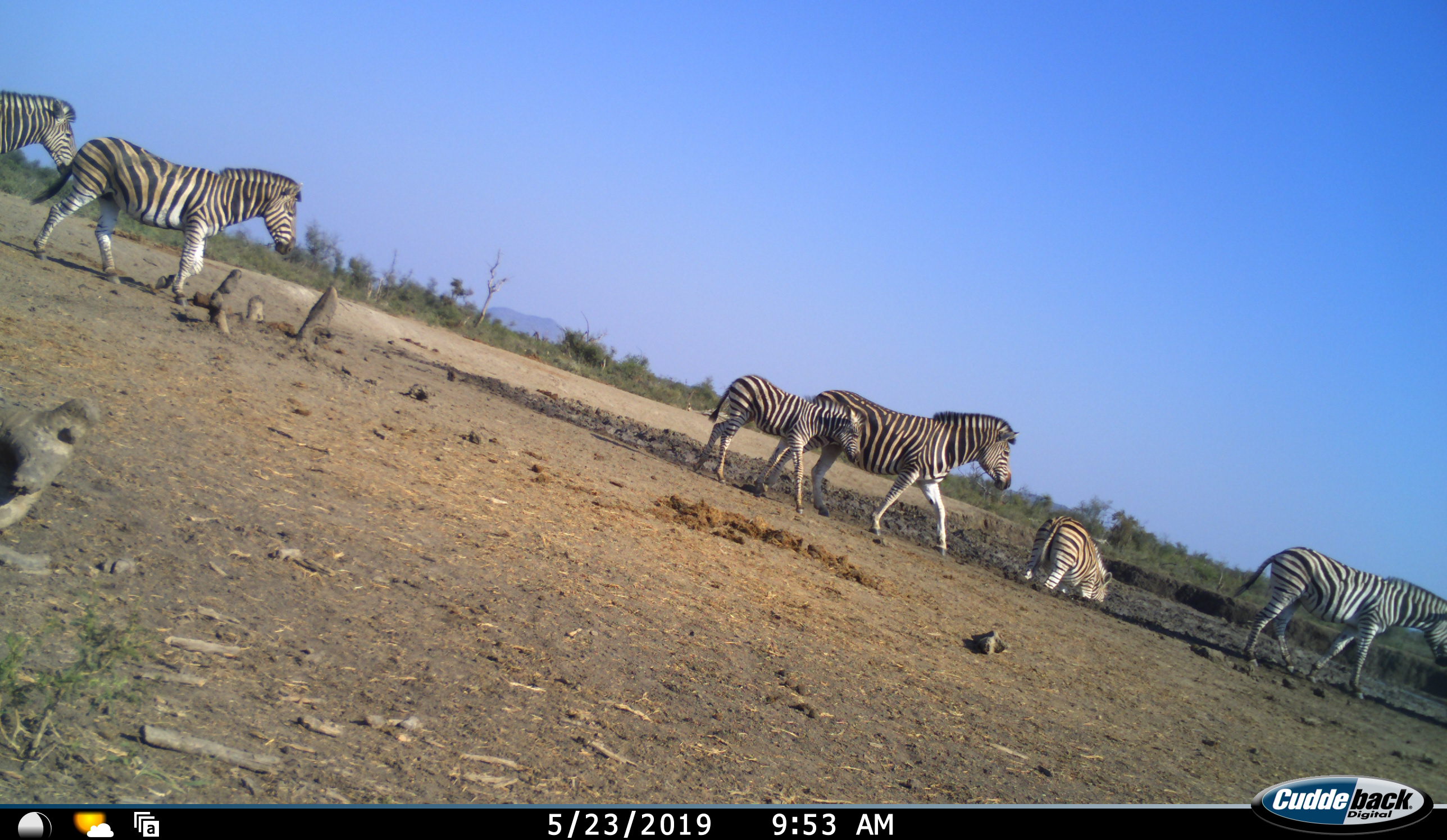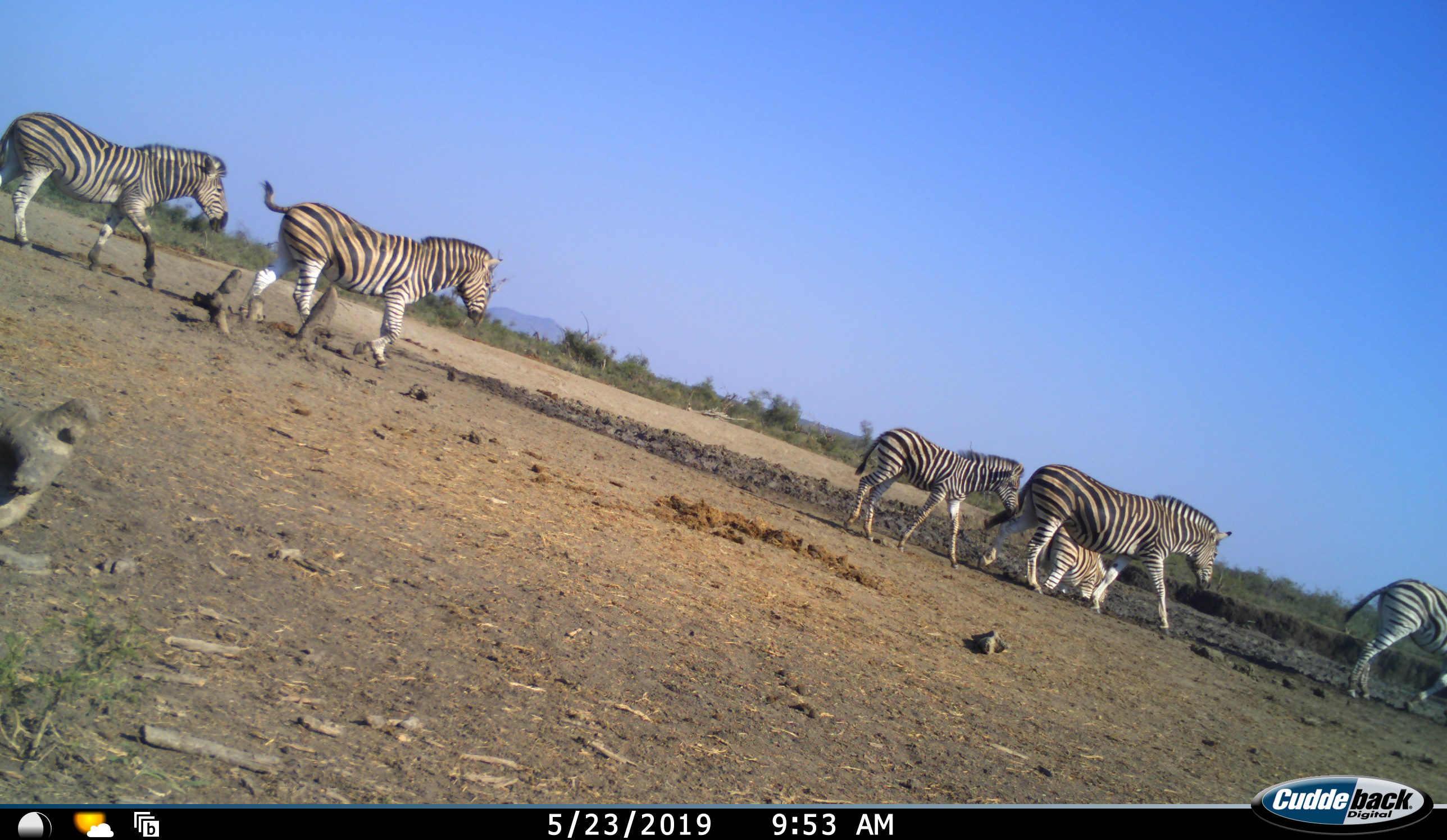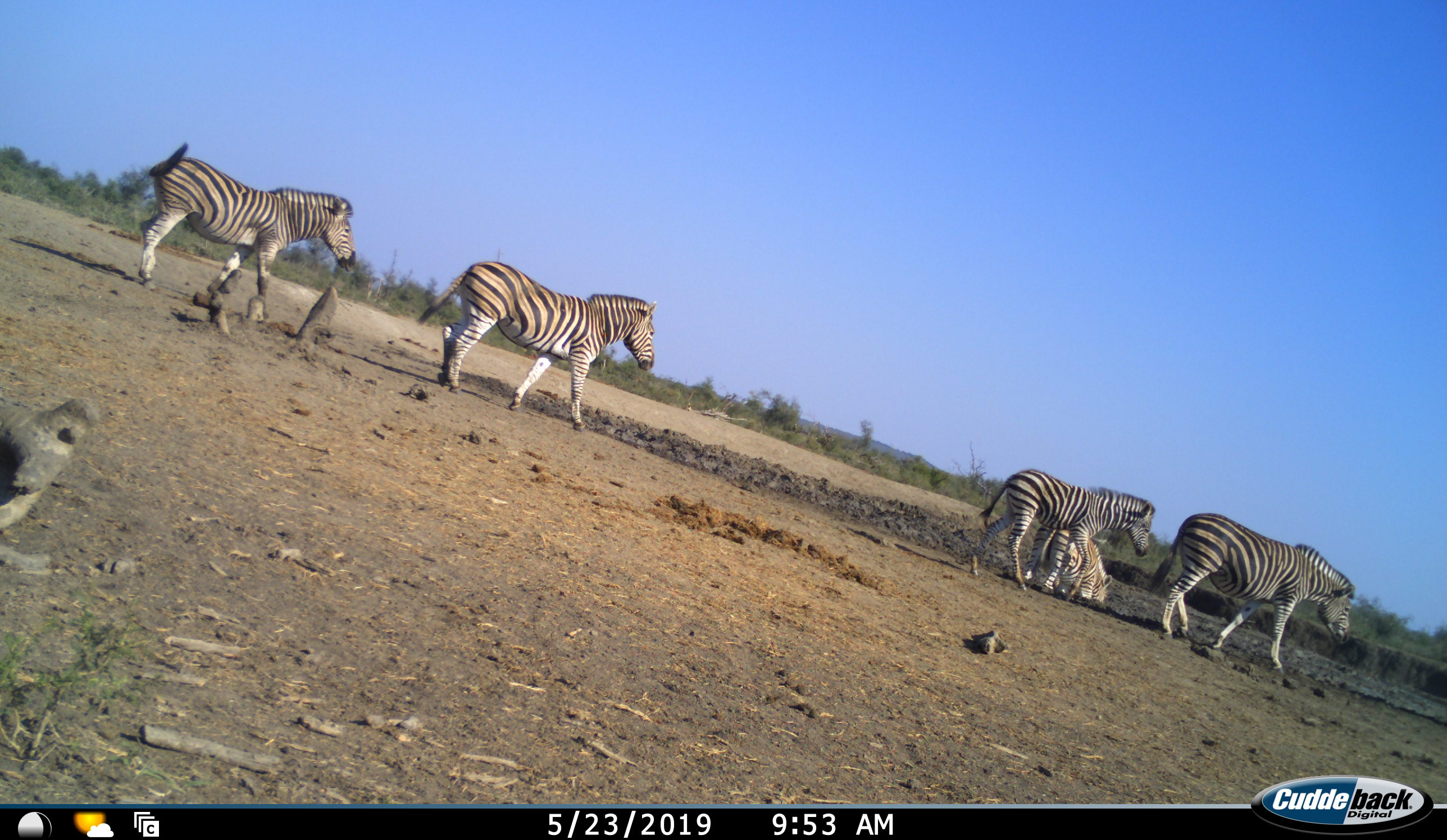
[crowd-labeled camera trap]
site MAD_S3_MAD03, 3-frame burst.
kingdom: Animalia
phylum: Chordata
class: Mammalia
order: Perissodactyla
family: Equidae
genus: Equus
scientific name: Equus quagga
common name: plains zebra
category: zebraplains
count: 6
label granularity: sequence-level